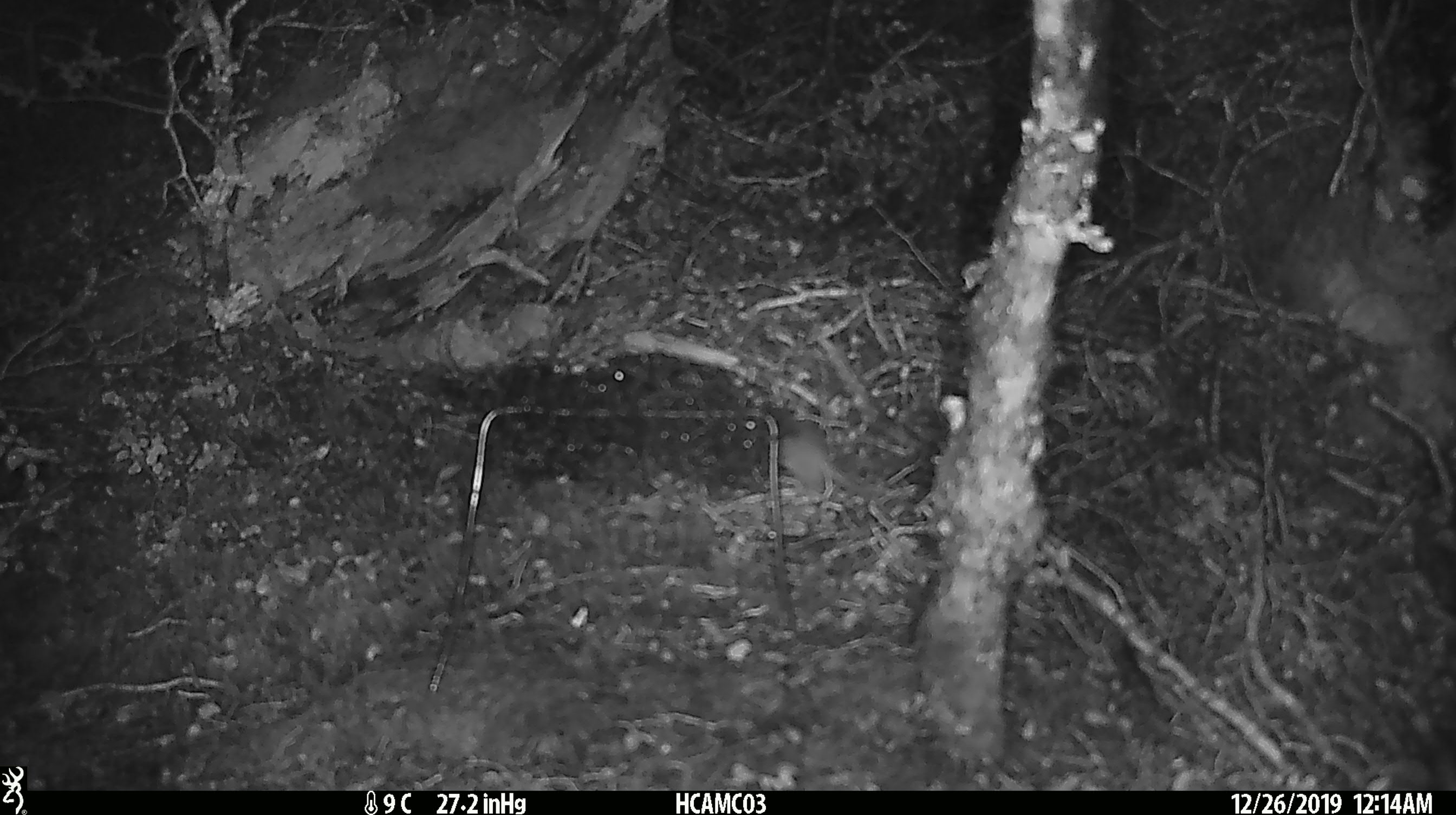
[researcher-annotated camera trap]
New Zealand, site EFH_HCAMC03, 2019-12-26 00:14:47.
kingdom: Animalia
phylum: Chordata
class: Mammalia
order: Rodentia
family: Muridae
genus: Mus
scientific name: Mus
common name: mouse